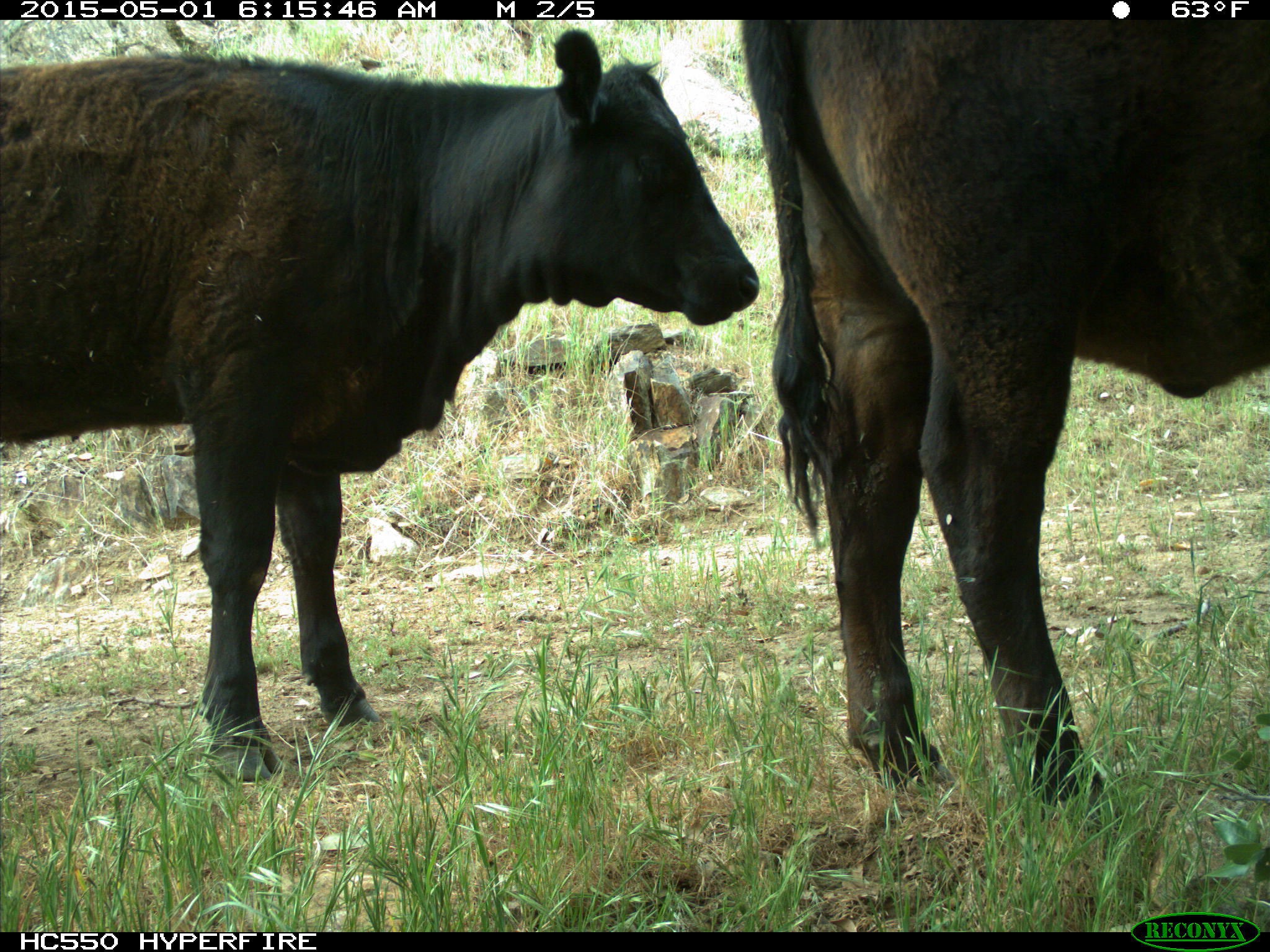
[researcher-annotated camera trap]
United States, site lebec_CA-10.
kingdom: Animalia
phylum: Chordata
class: Mammalia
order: Artiodactyla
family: Bovidae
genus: Bos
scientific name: Bos taurus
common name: domestic cow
Bos taurus (domestic cow).